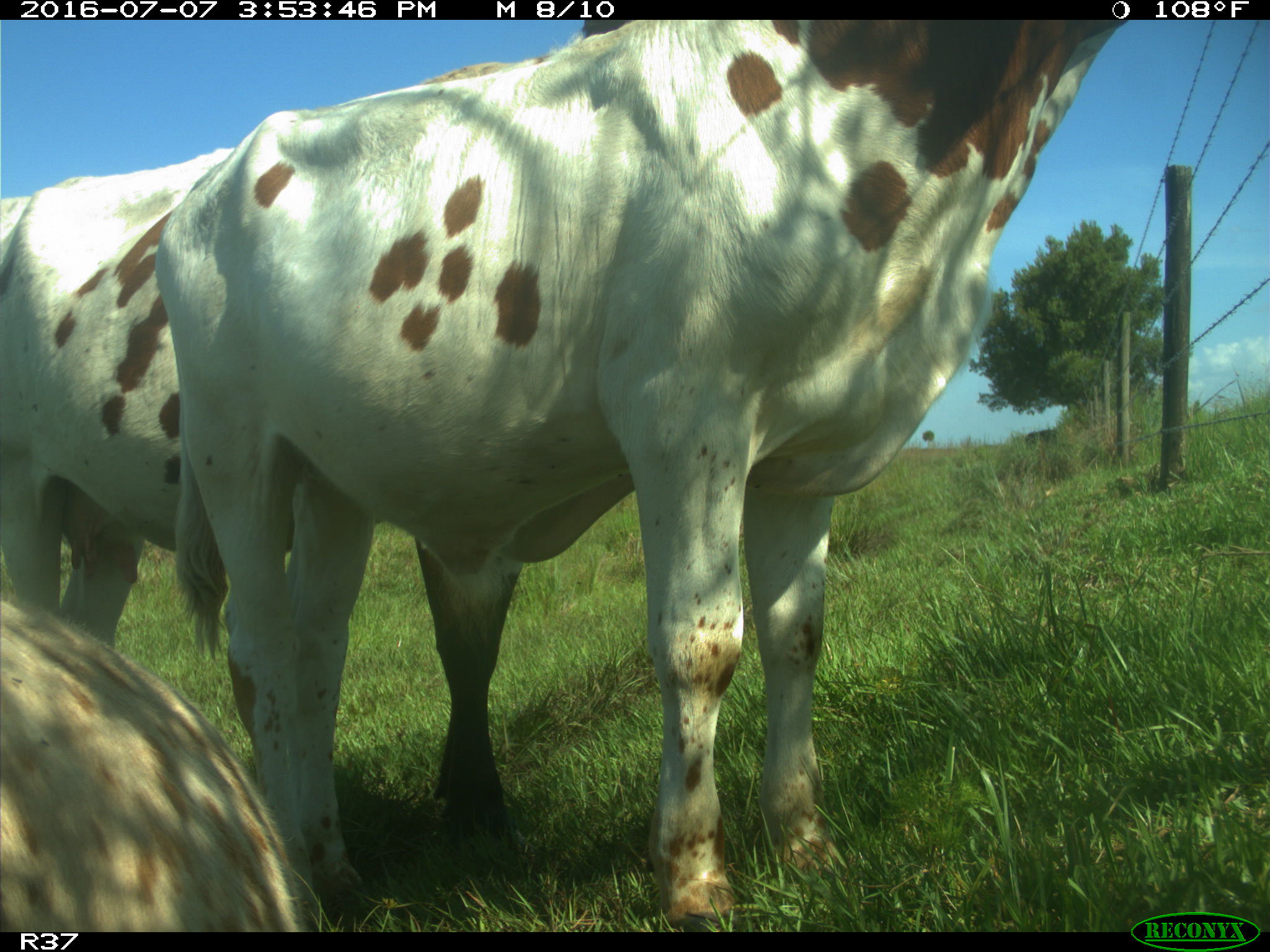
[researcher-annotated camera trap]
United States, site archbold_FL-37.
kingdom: Animalia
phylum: Chordata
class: Mammalia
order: Artiodactyla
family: Bovidae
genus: Bos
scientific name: Bos taurus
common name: domestic cow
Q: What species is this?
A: Bos taurus (domestic cow).